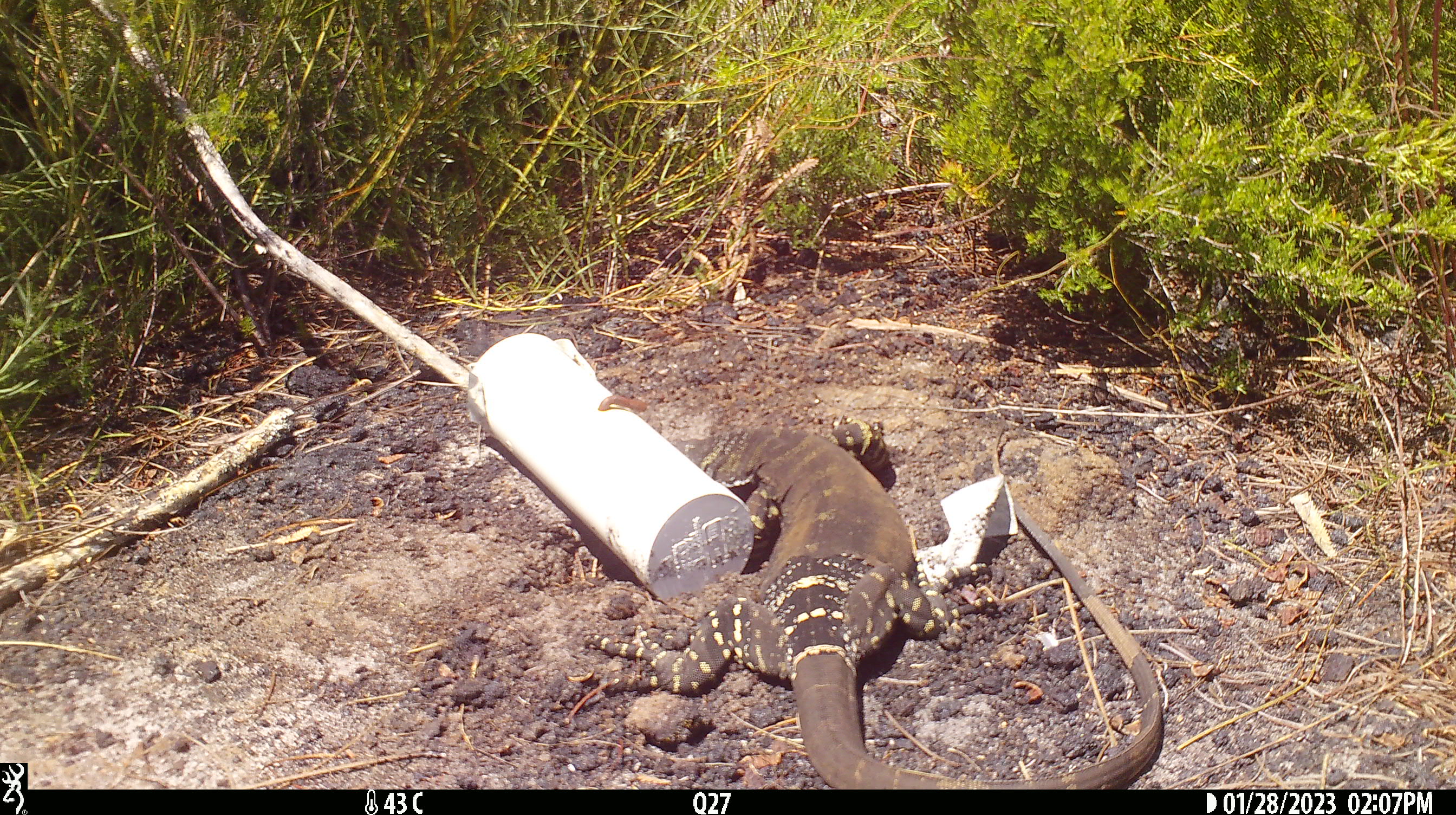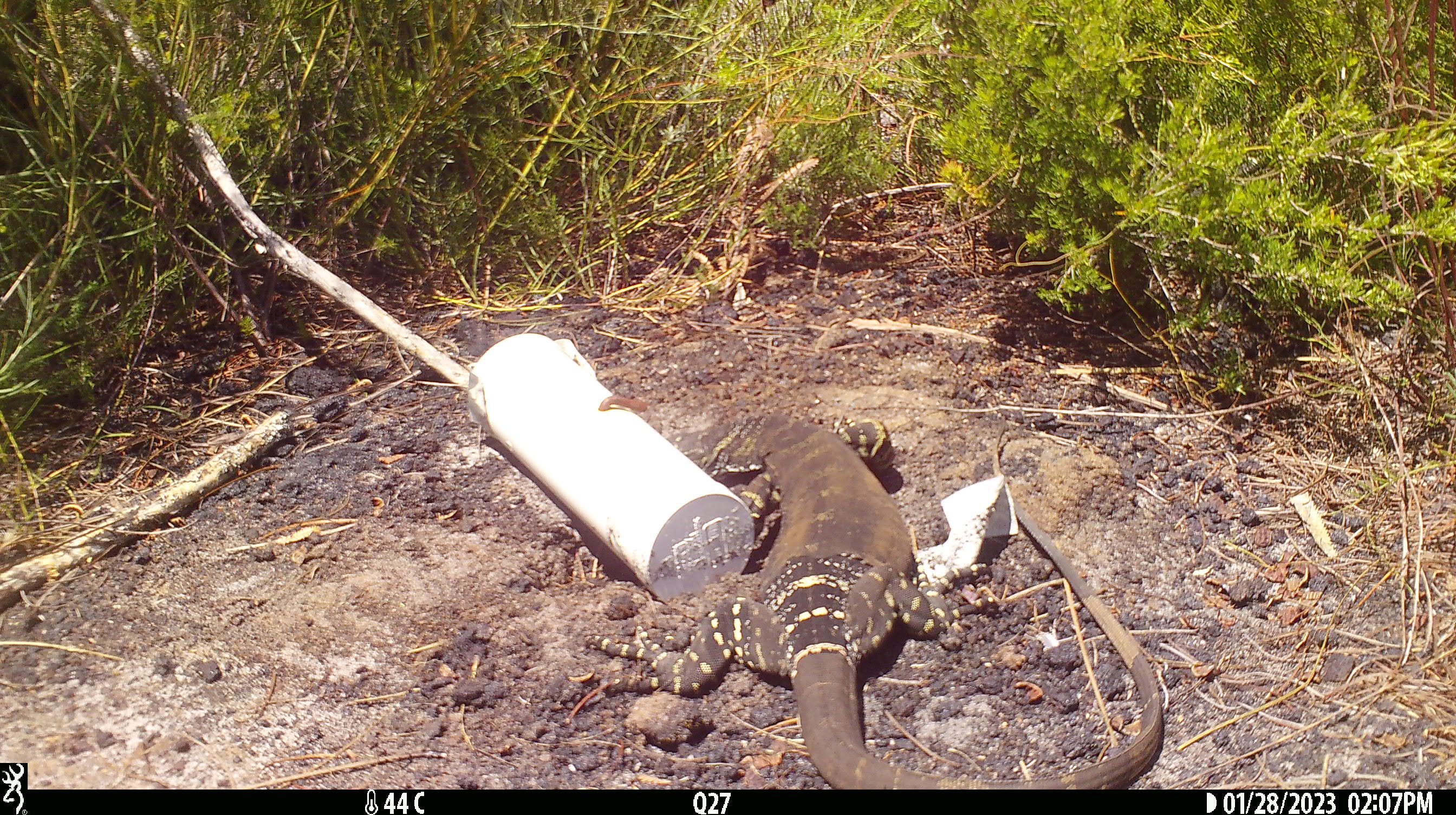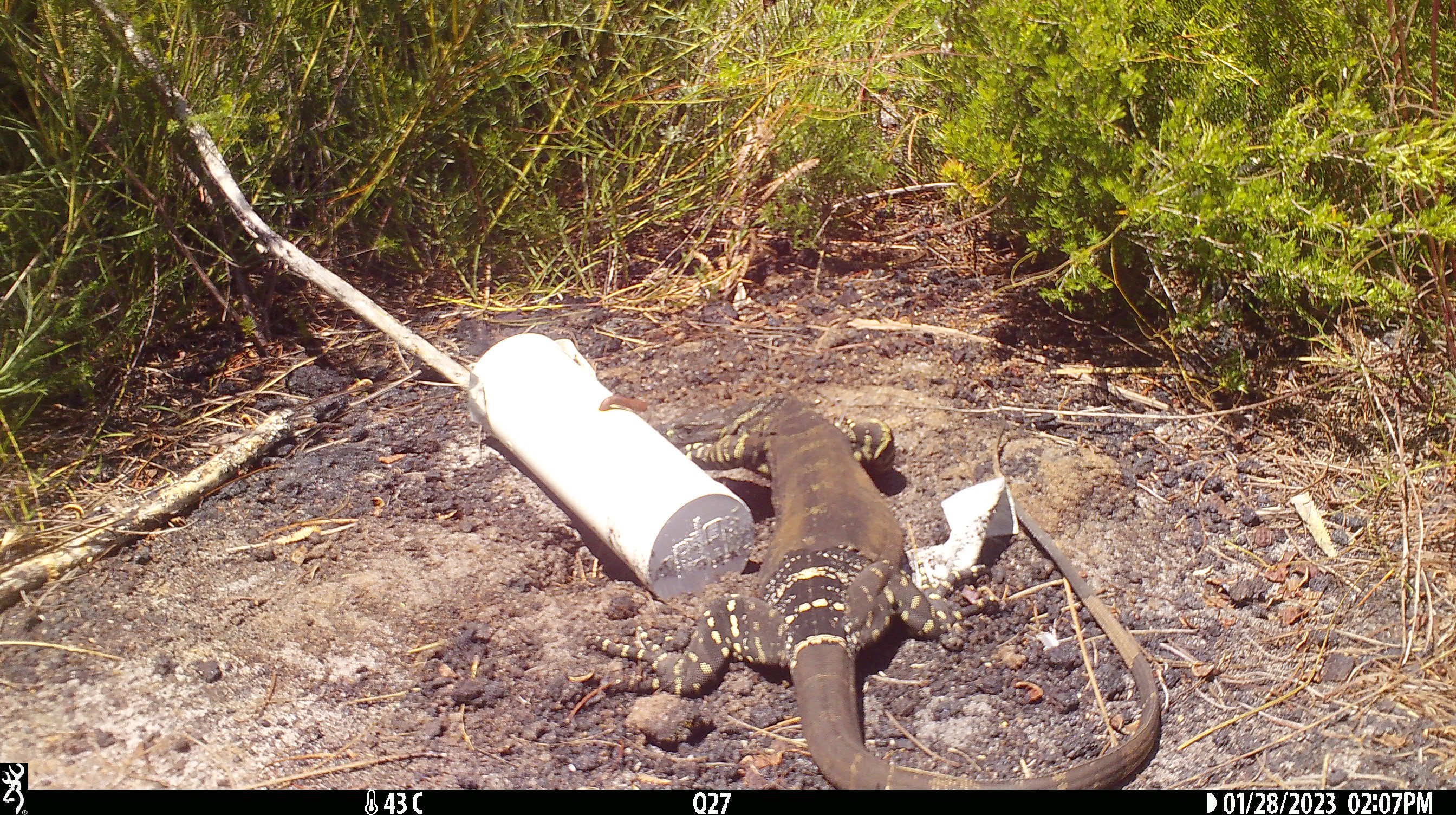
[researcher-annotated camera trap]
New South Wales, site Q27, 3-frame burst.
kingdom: Animalia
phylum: Chordata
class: Reptilia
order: Squamata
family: Varanidae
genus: Varanus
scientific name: Varanus varius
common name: lace monitor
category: goanna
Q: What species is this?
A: Goanna (lace monitor) (Varanus varius).